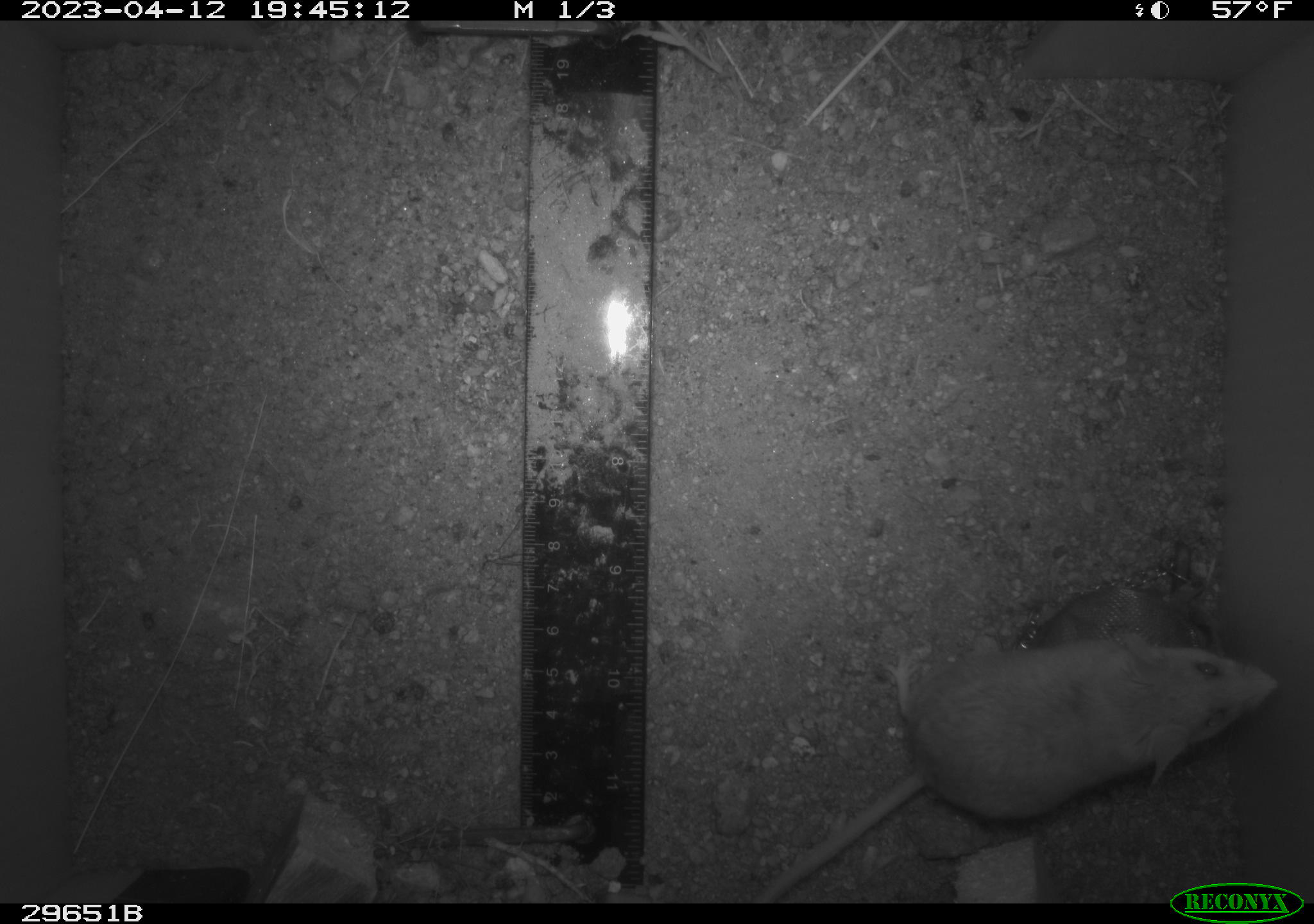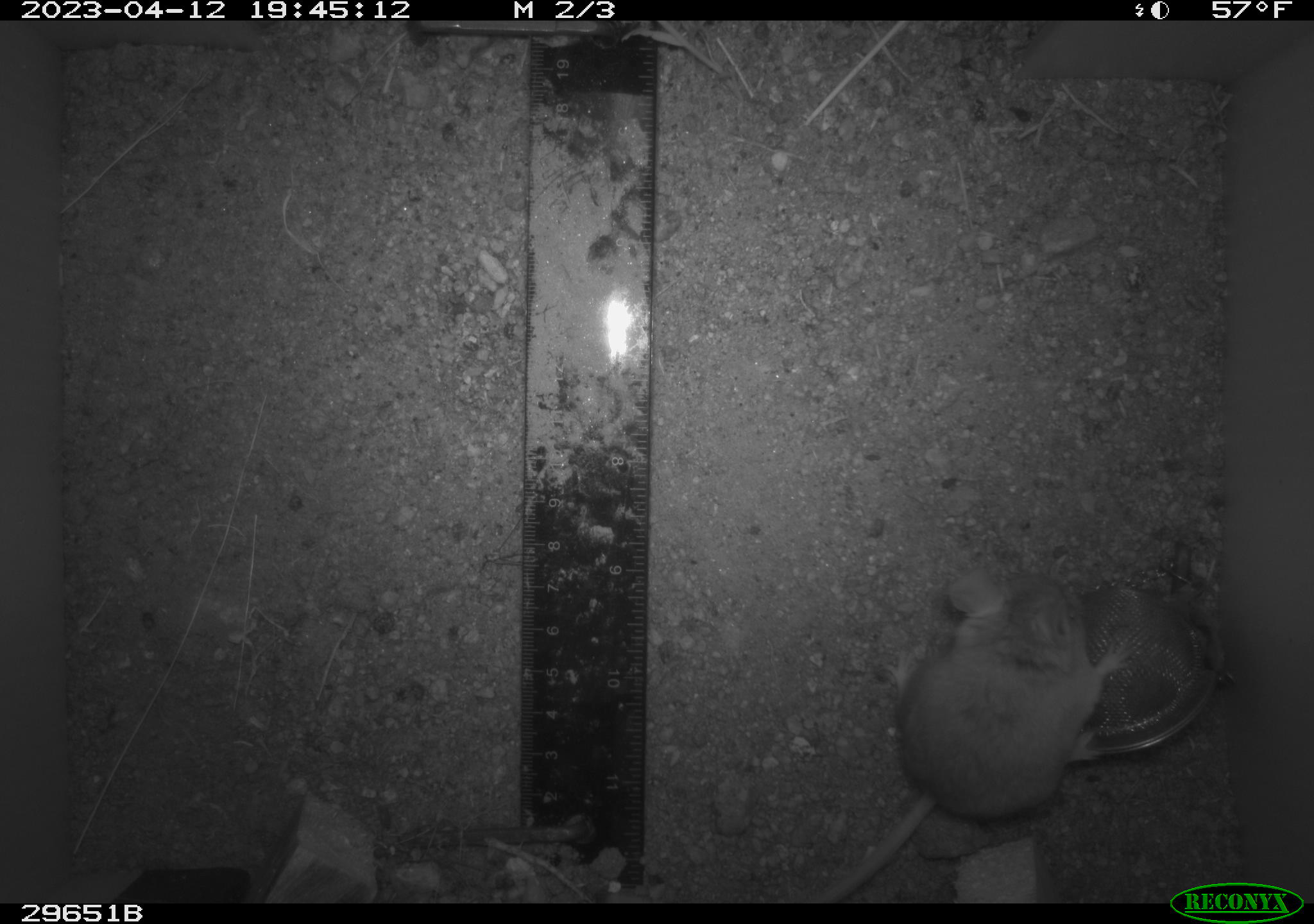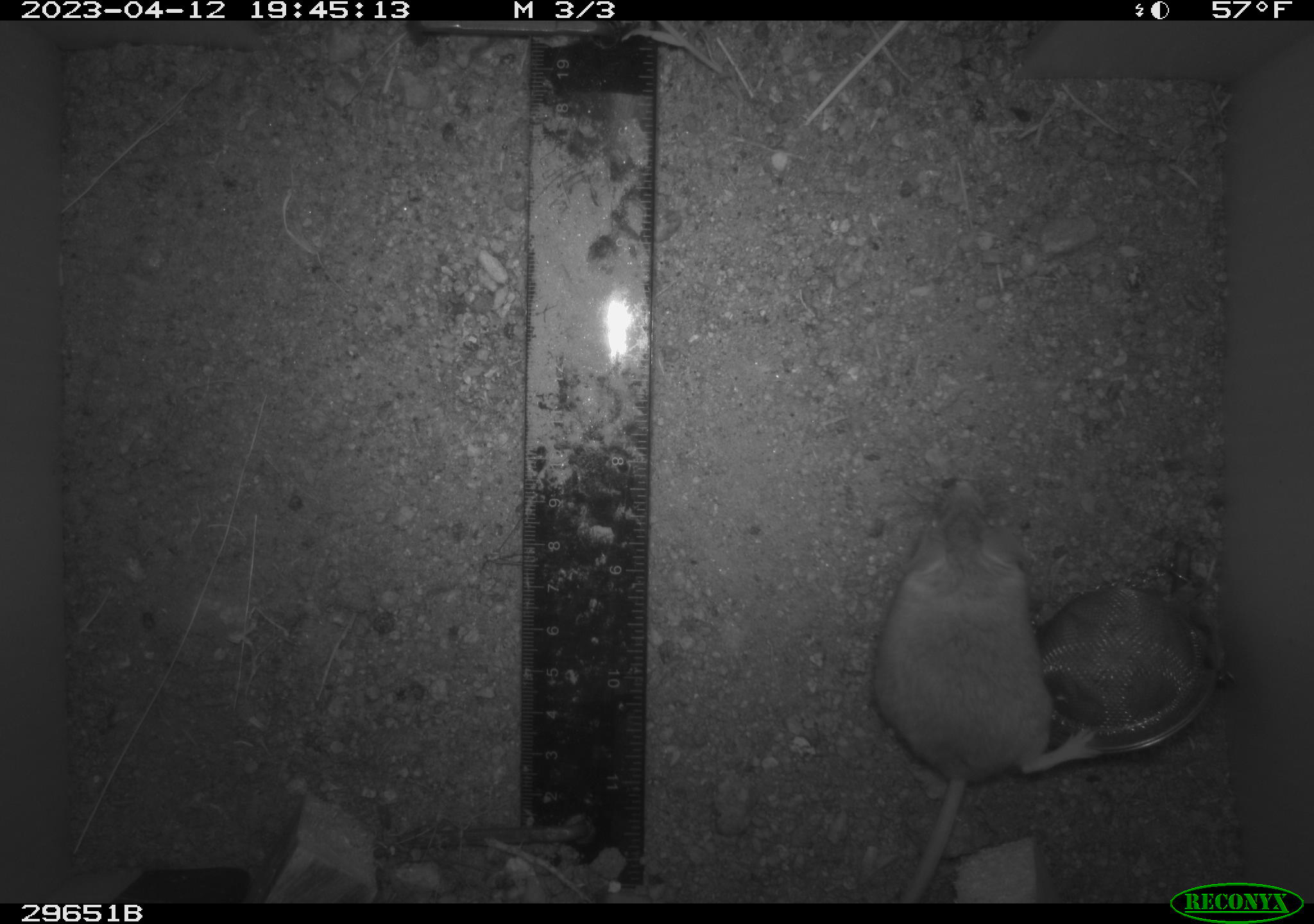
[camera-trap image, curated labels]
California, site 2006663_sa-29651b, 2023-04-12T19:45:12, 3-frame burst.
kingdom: Animalia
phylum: Chordata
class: Mammalia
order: Rodentia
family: Cricetidae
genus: Peromyscus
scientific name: Peromyscus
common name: deer mice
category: peromyscus species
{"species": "peromyscus species (deer mice) (Peromyscus)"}